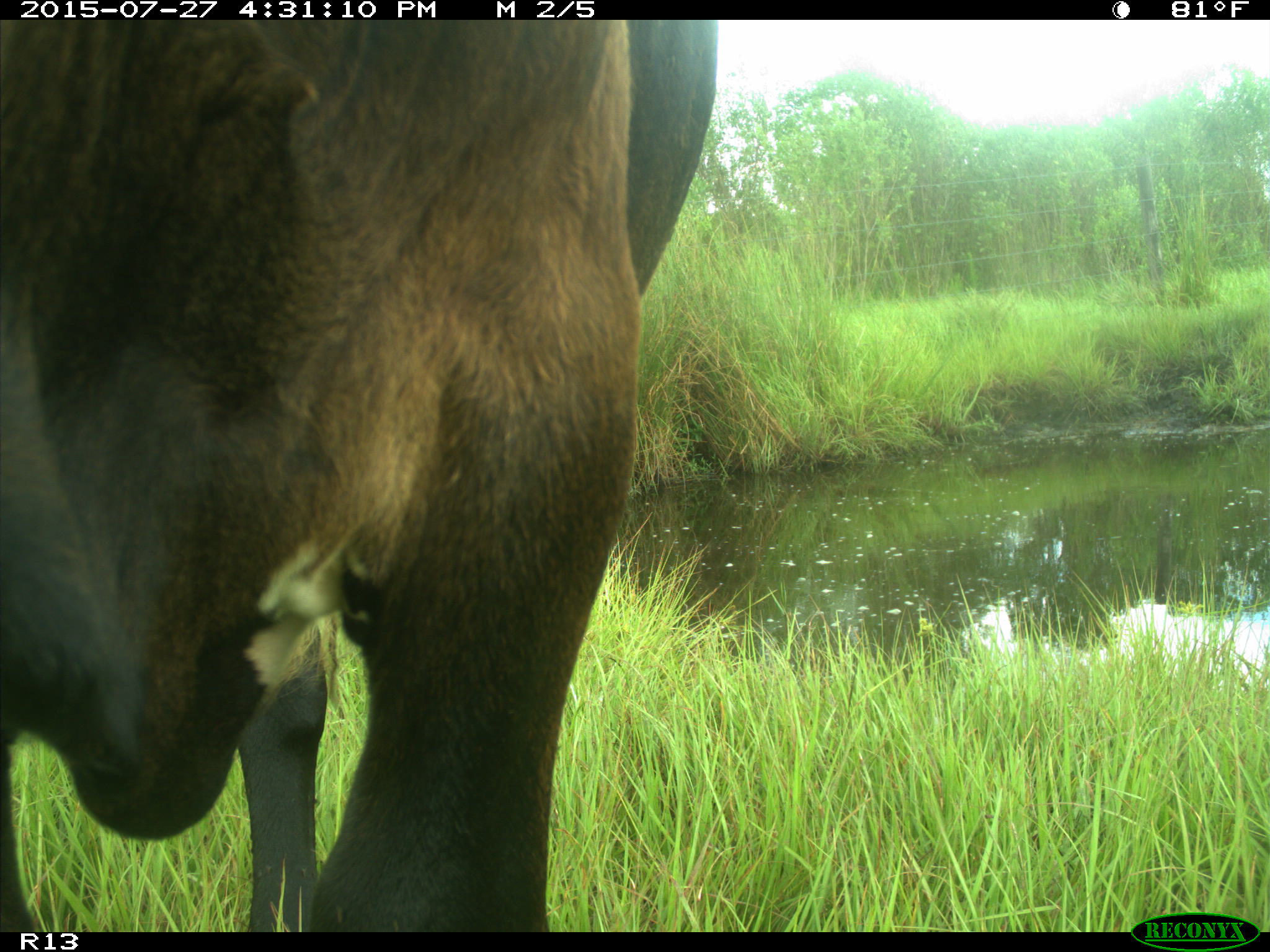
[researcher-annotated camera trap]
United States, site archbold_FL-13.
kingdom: Animalia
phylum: Chordata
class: Mammalia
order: Artiodactyla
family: Bovidae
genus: Bos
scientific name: Bos taurus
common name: domestic cow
Bos taurus (domestic cow).